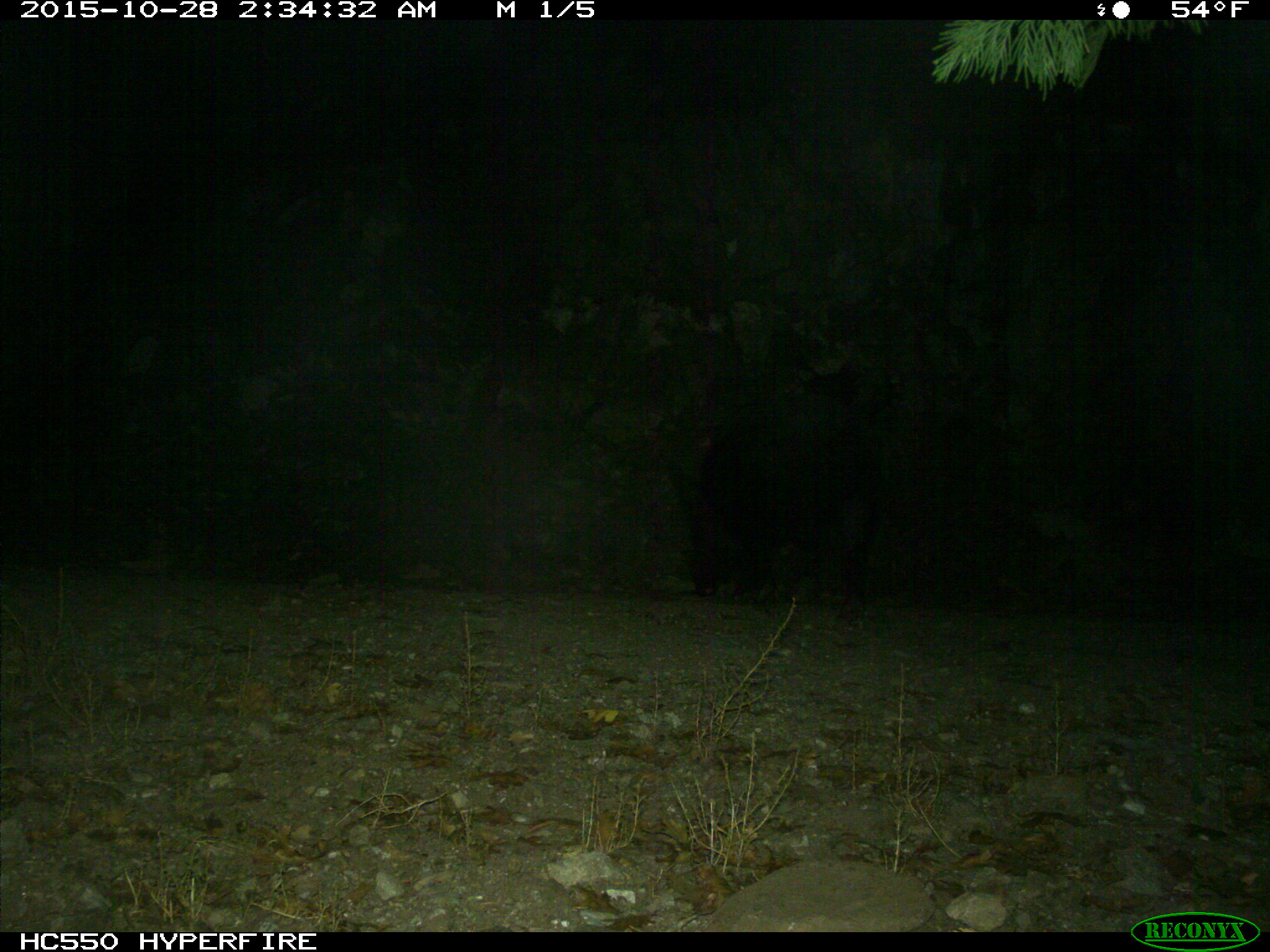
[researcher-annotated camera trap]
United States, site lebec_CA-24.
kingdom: Animalia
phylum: Chordata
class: Mammalia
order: Artiodactyla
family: Suidae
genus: Sus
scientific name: Sus scrofa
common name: wild boar